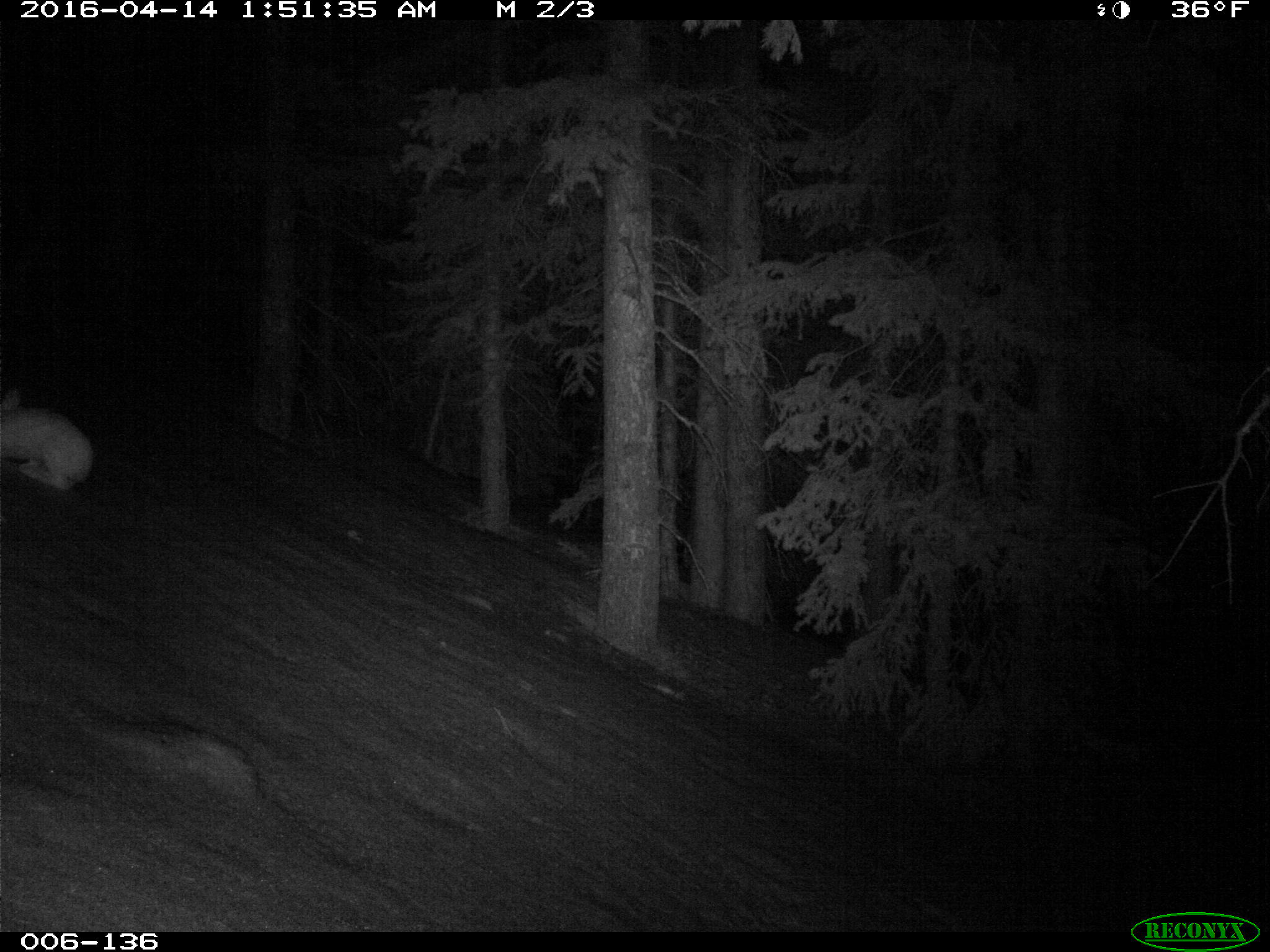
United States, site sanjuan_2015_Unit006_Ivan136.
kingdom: Animalia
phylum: Chordata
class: Mammalia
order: Lagomorpha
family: Leporidae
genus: Lepus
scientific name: Lepus americanus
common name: snowshoe hare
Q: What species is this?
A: Lepus americanus (snowshoe hare).